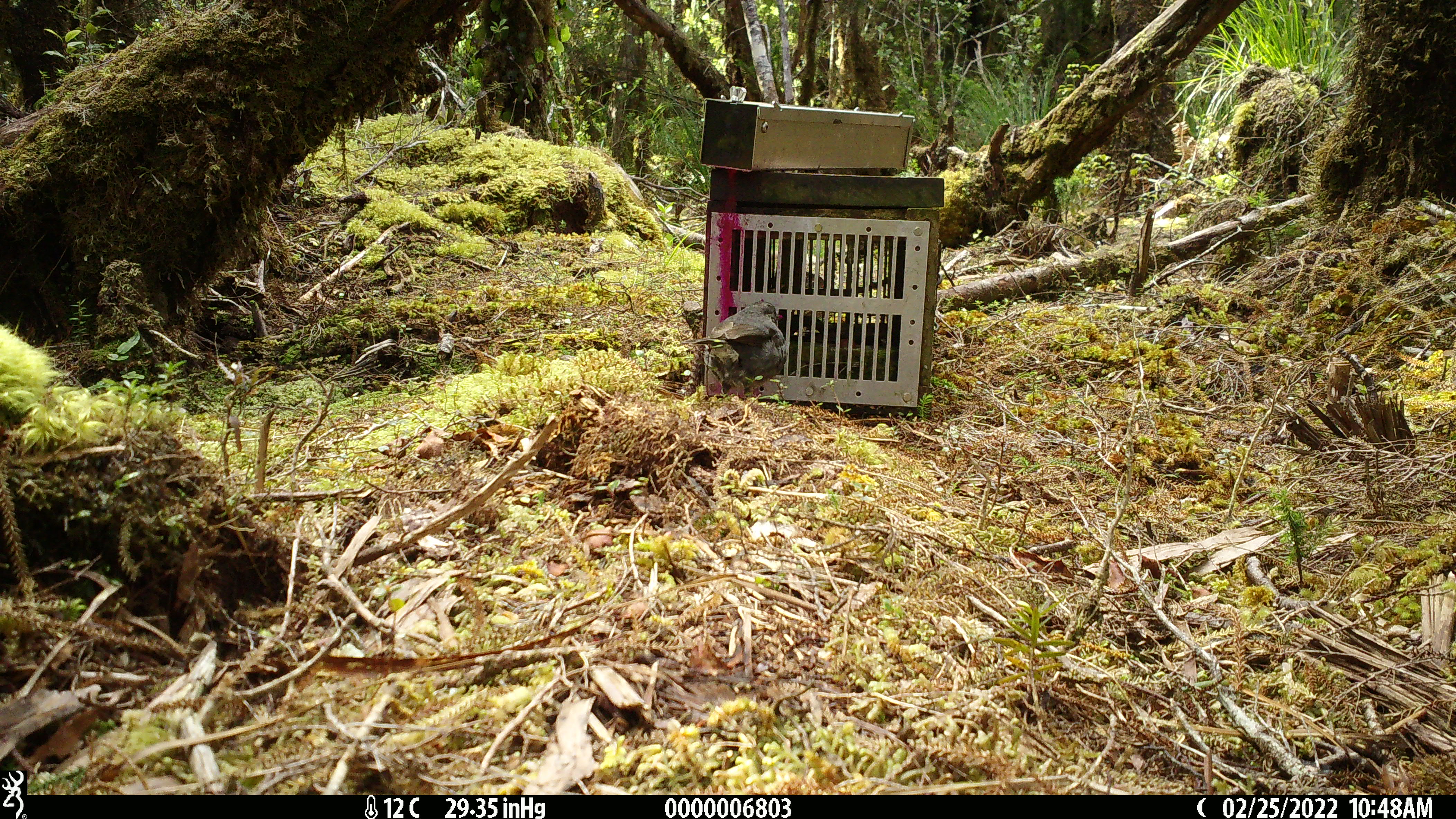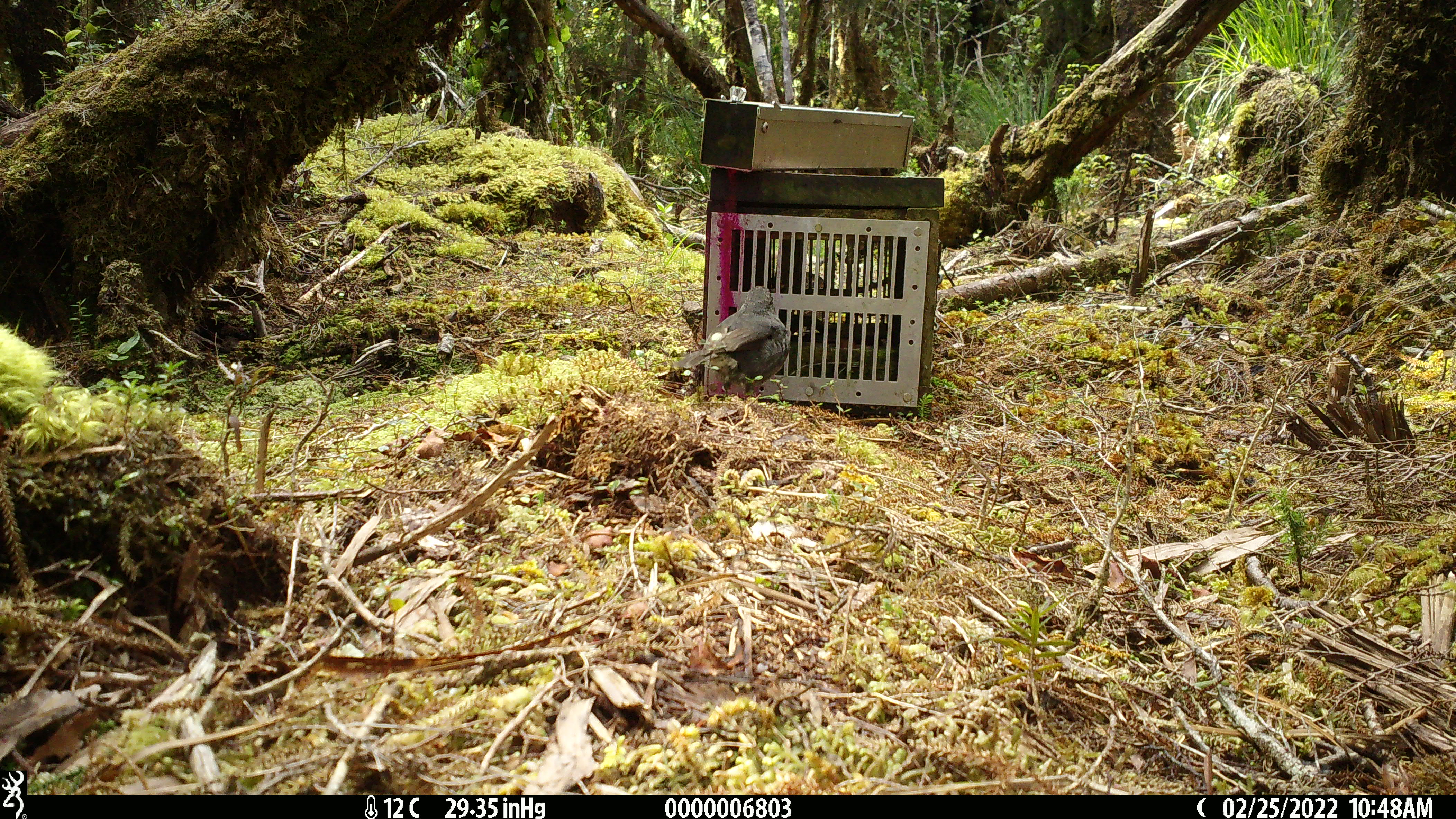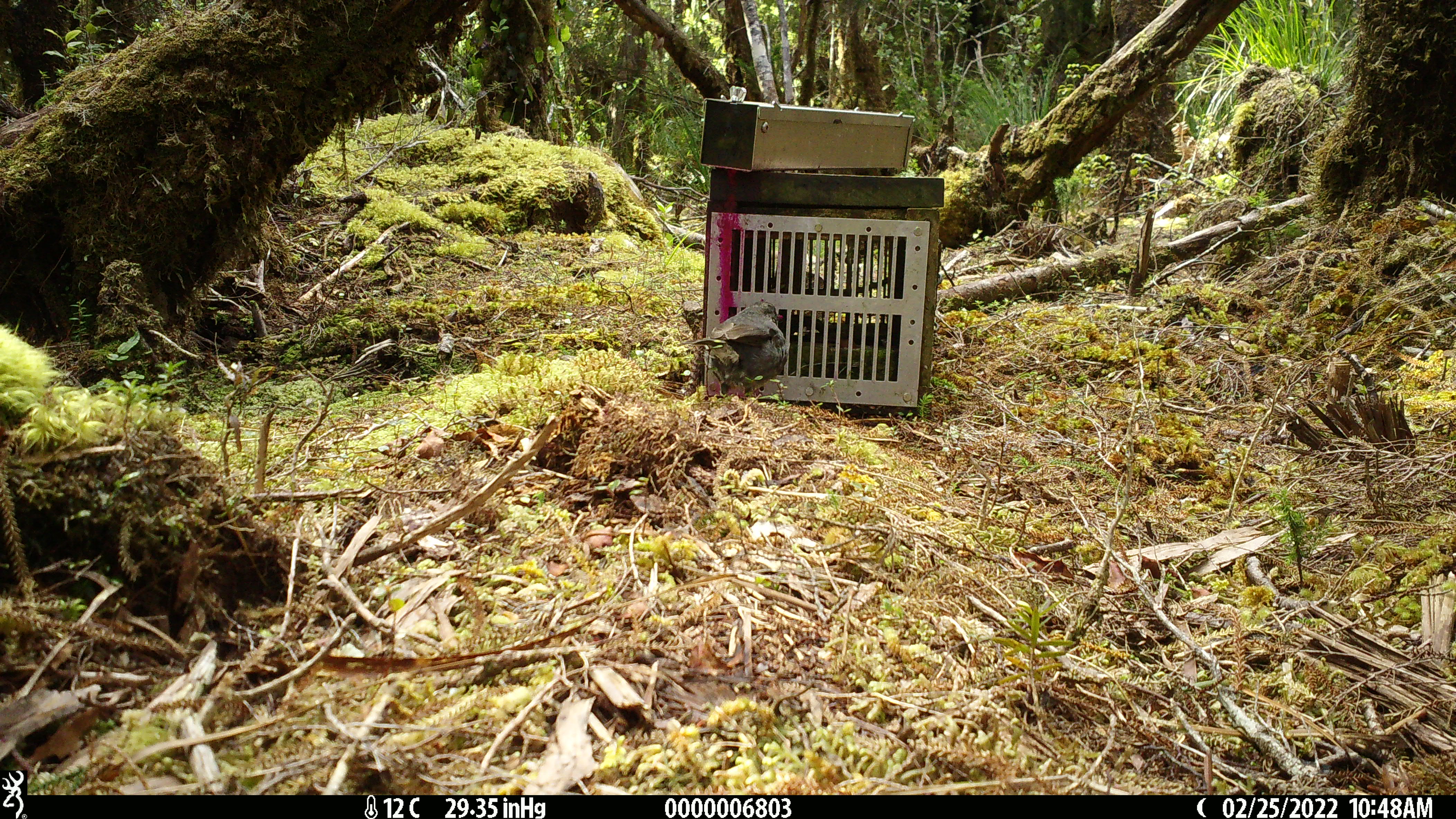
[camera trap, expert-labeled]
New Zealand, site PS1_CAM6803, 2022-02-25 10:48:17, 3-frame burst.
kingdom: Animalia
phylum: Chordata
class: Aves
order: Passeriformes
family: Petroicidae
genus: Petroica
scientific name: Petroica australis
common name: new zealand robin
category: robin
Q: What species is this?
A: Robin (new zealand robin) (Petroica australis).